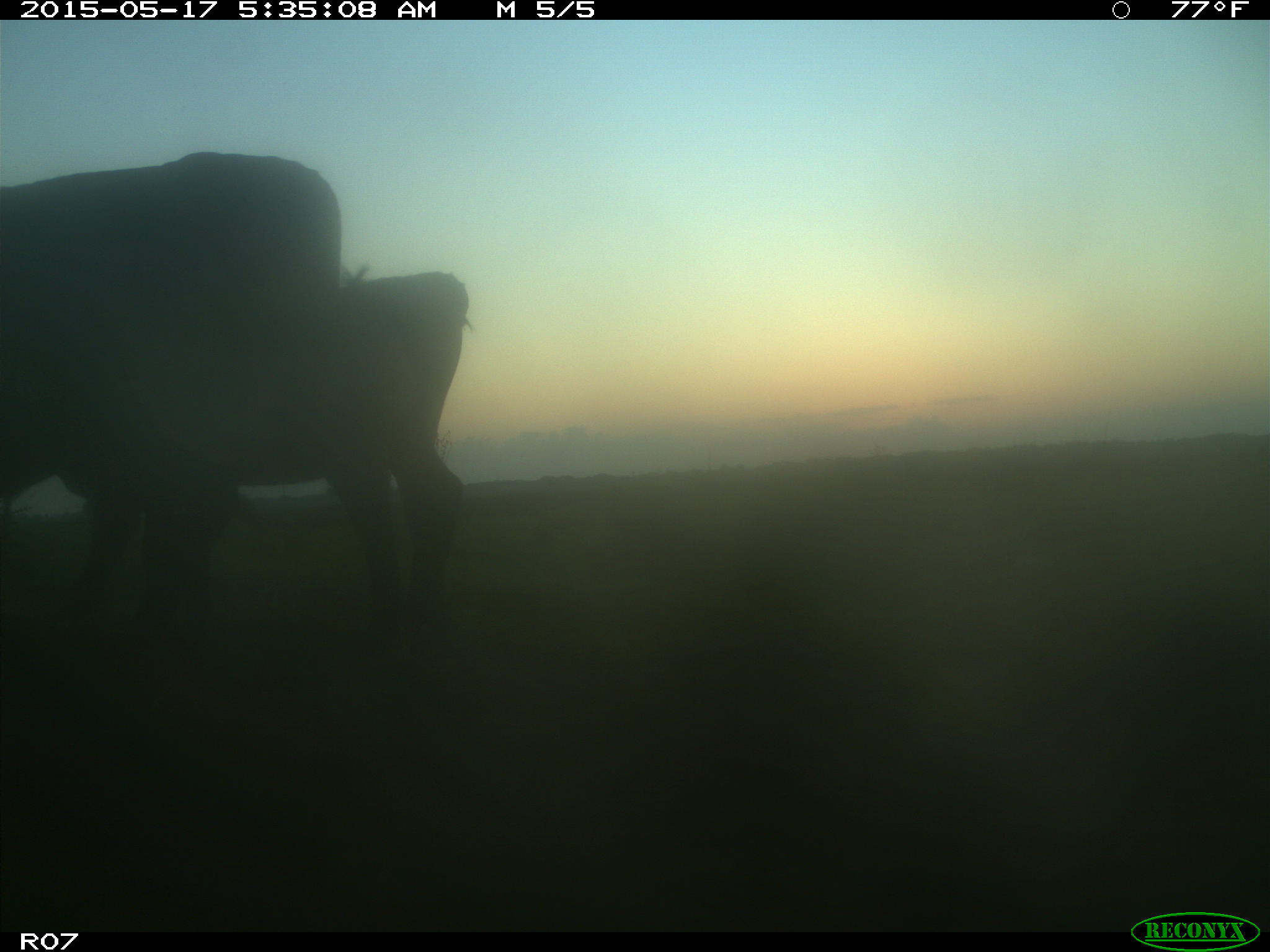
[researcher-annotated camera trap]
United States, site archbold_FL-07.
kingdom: Animalia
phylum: Chordata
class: Mammalia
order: Artiodactyla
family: Bovidae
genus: Bos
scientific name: Bos taurus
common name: domestic cow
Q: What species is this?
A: Bos taurus (domestic cow).